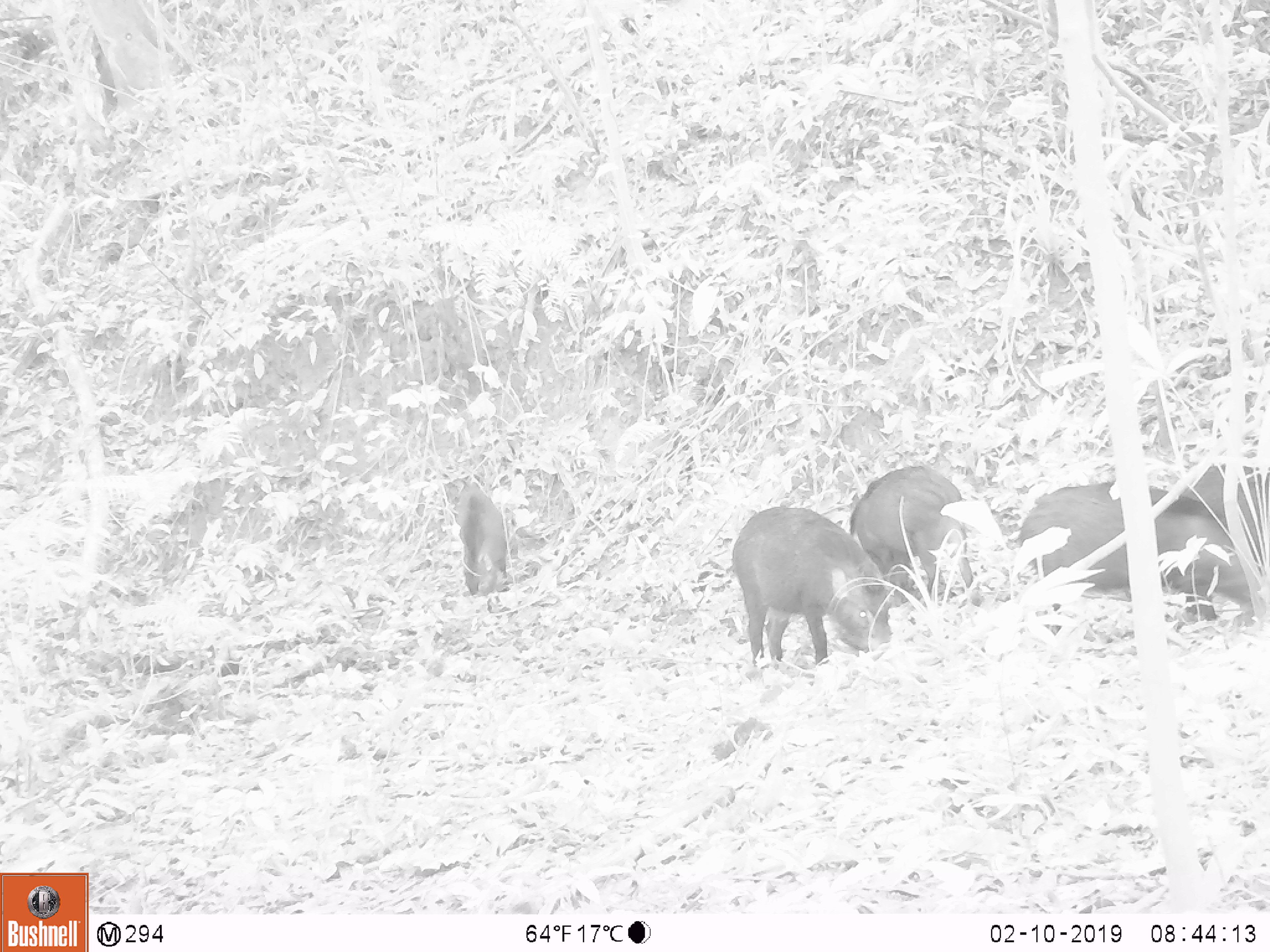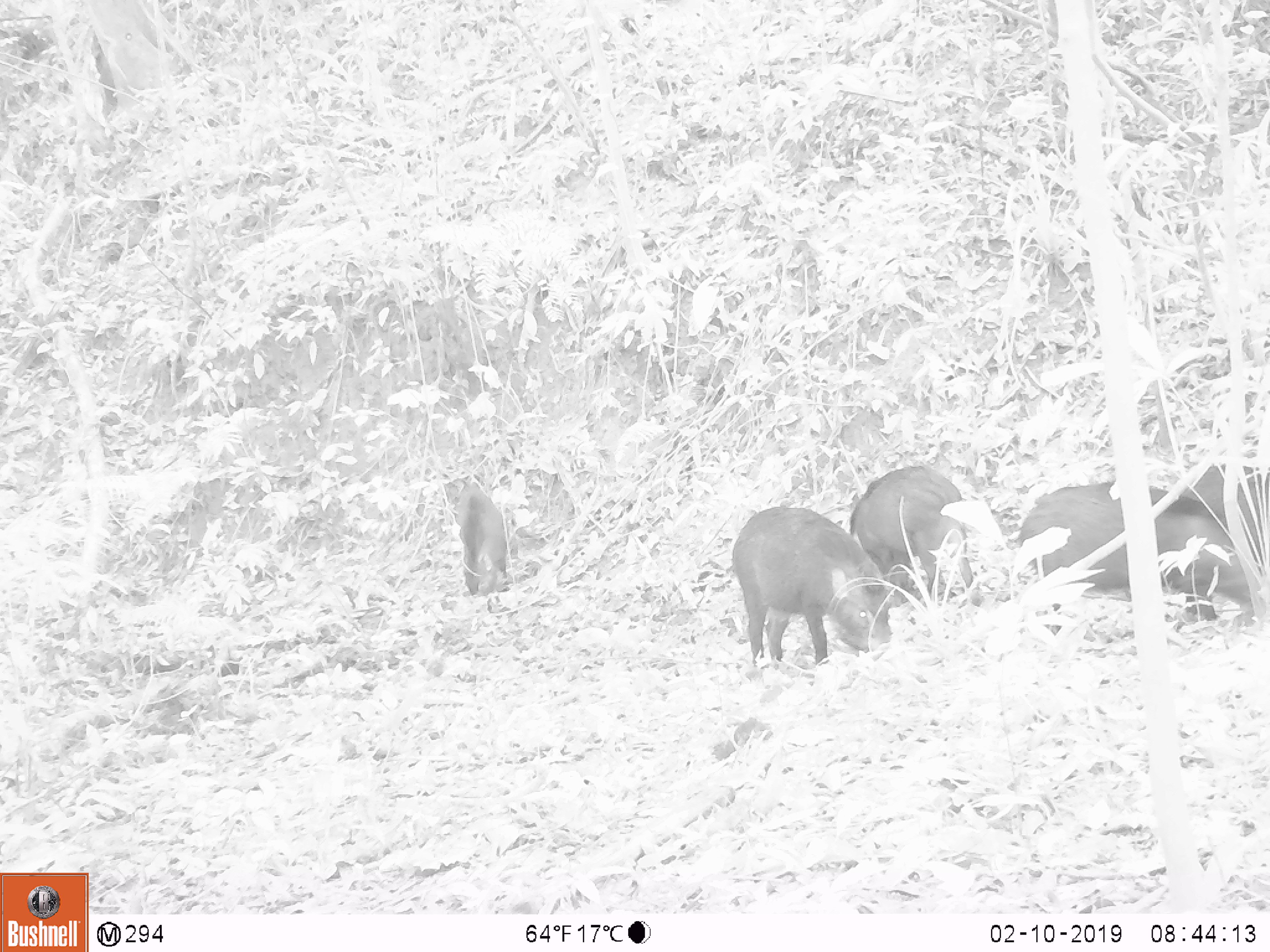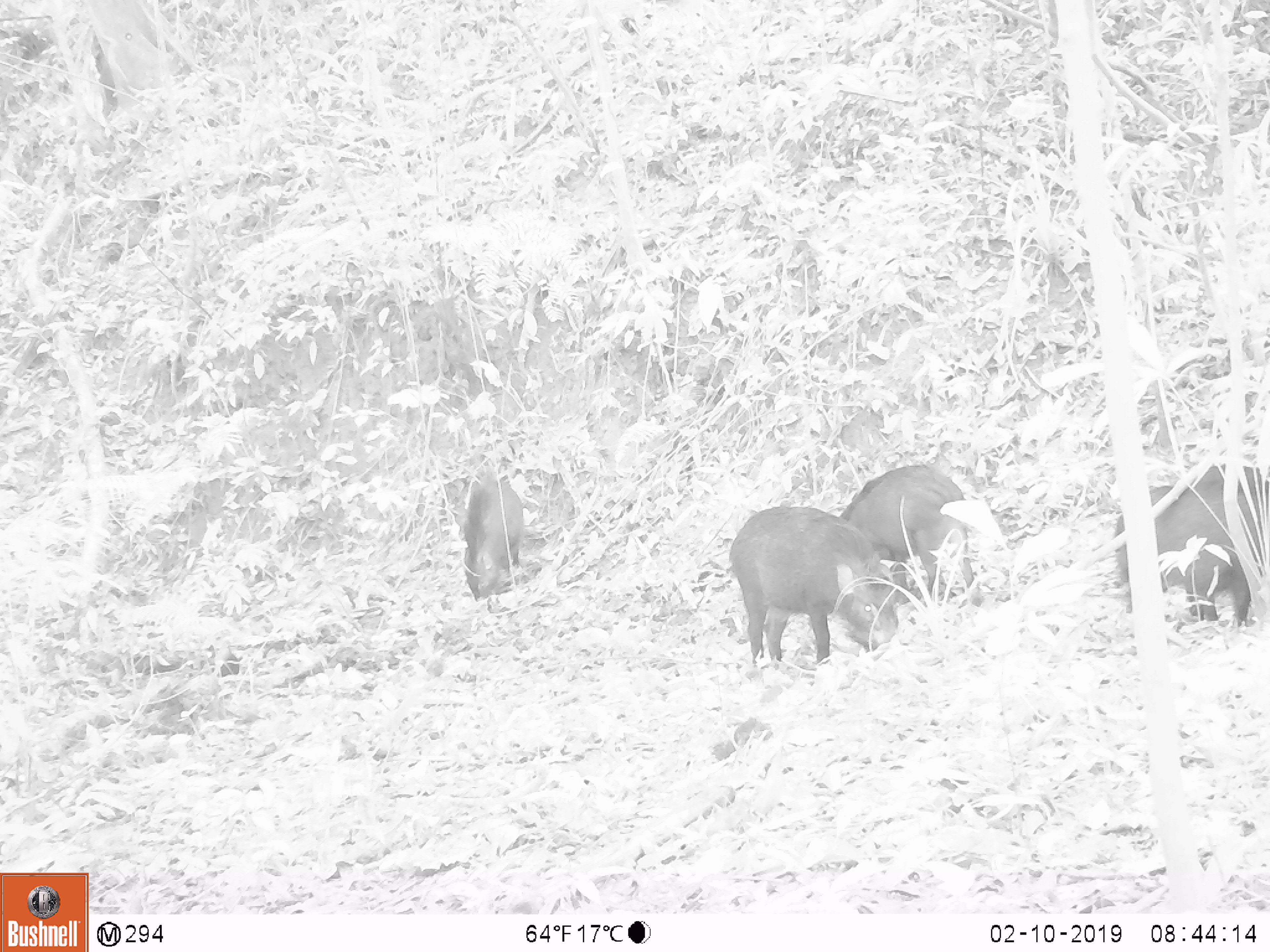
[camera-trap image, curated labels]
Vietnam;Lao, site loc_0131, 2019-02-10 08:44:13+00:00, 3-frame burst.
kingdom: Animalia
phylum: Chordata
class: Aves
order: Galliformes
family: Phasianidae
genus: Gallus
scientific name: Gallus gallus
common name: red junglefowl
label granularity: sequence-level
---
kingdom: Animalia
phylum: Chordata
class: Mammalia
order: Artiodactyla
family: Suidae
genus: Sus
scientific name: Sus scrofa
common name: eurasian wild pig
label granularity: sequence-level